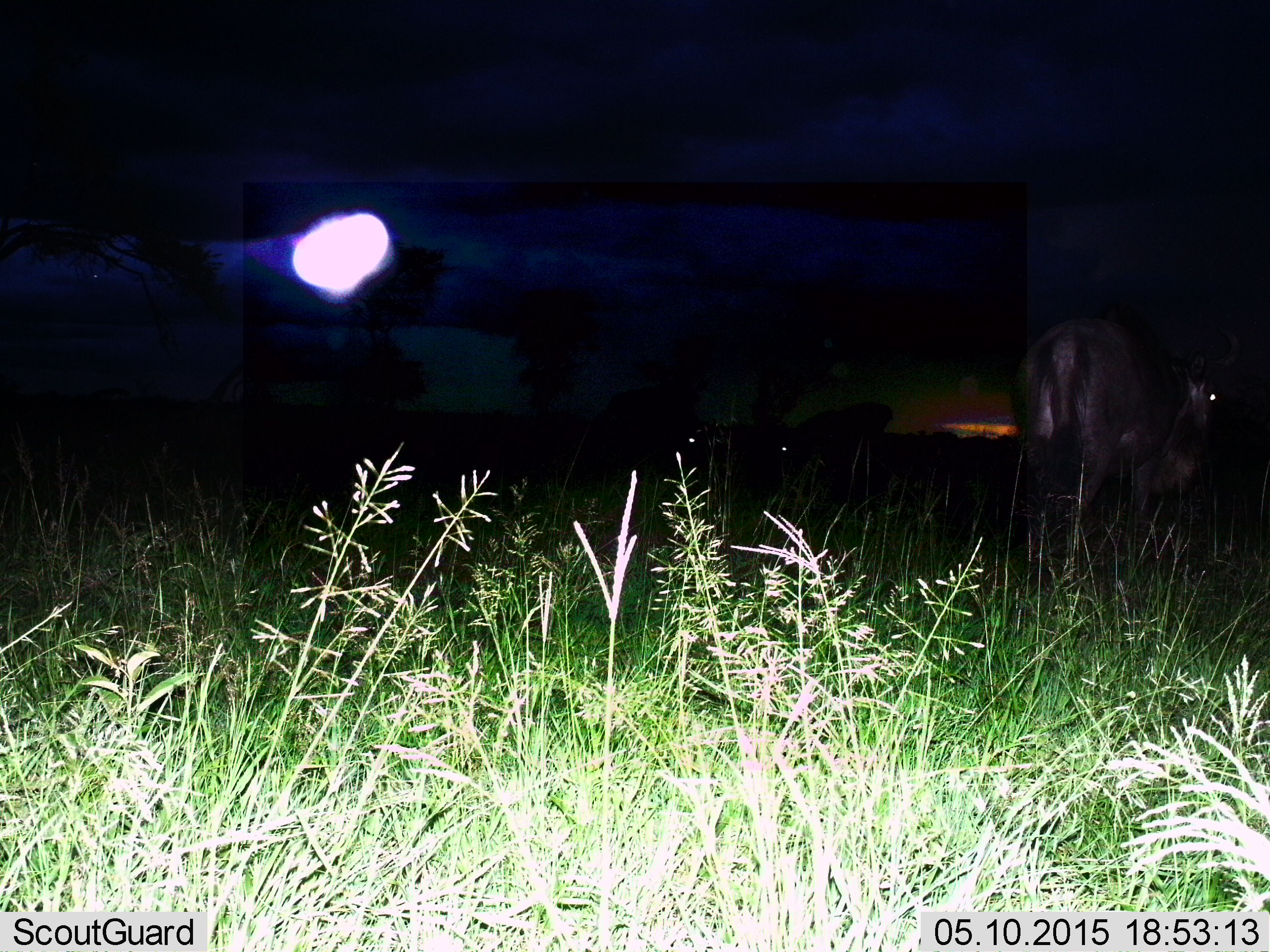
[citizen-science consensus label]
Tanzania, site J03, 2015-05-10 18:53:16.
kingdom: Animalia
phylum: Chordata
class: Mammalia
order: Artiodactyla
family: Bovidae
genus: Connochaetes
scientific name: Connochaetes taurinus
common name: blue wildebeest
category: wildebeest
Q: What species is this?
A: Wildebeest (blue wildebeest) (Connochaetes taurinus).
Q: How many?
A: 1.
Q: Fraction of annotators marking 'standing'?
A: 82%.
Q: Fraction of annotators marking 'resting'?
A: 0%.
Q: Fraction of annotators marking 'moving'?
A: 0%.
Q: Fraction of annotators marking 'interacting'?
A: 0%.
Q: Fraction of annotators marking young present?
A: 0%.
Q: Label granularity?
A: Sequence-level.